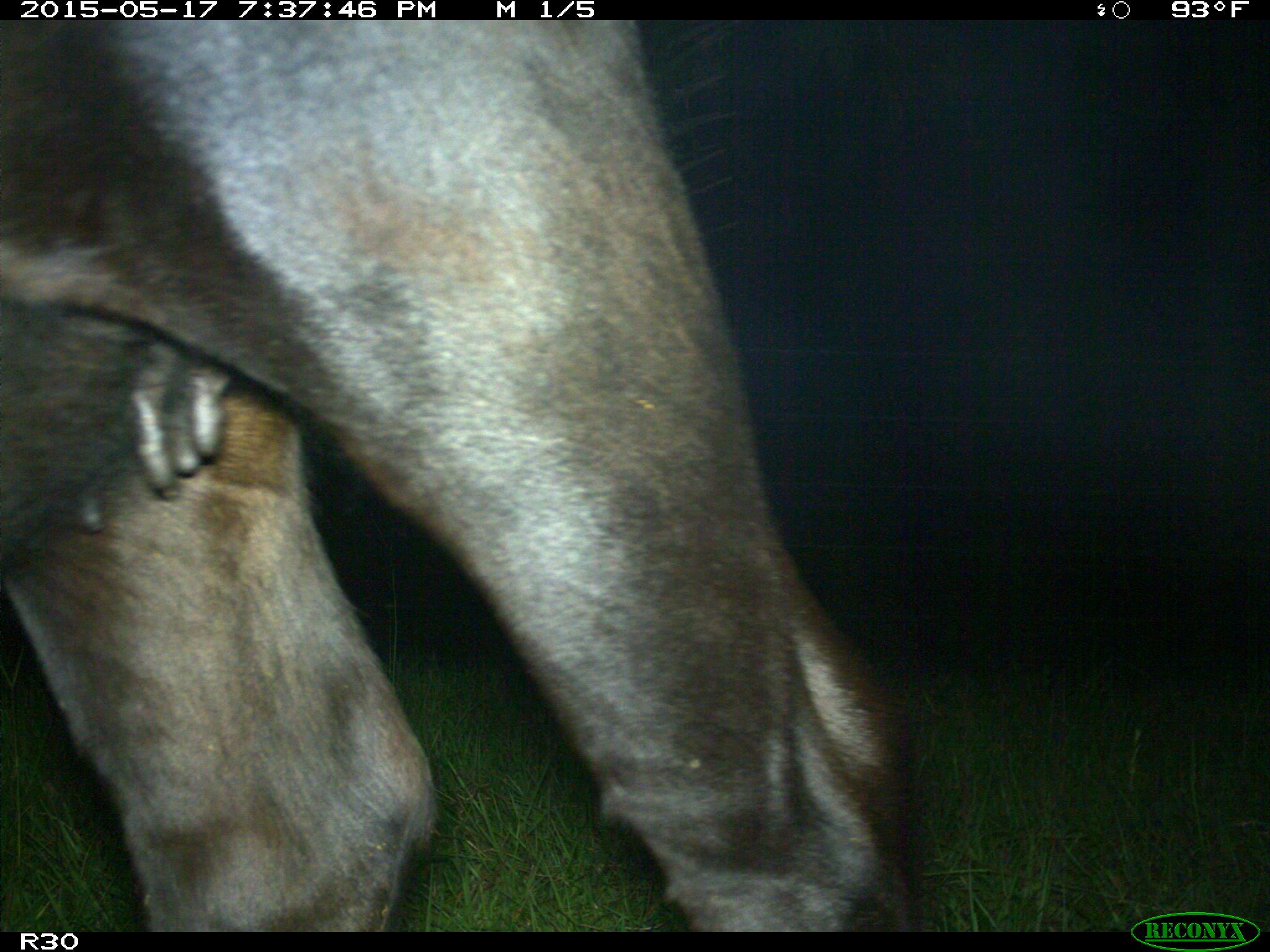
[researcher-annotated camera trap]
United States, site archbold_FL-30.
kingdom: Animalia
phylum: Chordata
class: Mammalia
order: Artiodactyla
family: Bovidae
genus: Bos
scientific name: Bos taurus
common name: domestic cow